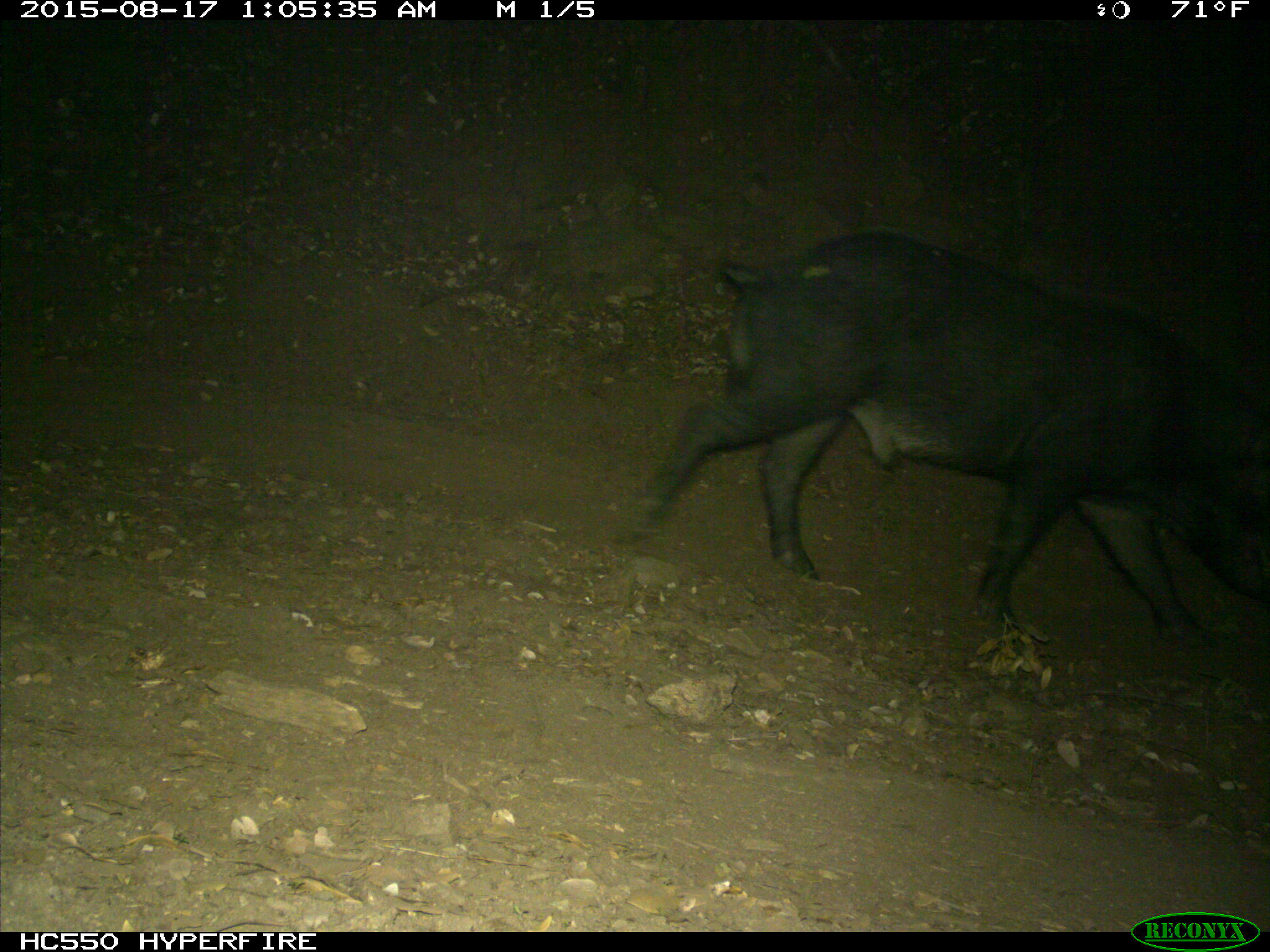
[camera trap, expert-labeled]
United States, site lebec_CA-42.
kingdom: Animalia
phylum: Chordata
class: Mammalia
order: Artiodactyla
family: Suidae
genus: Sus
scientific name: Sus scrofa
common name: wild boar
Sus scrofa (wild boar).